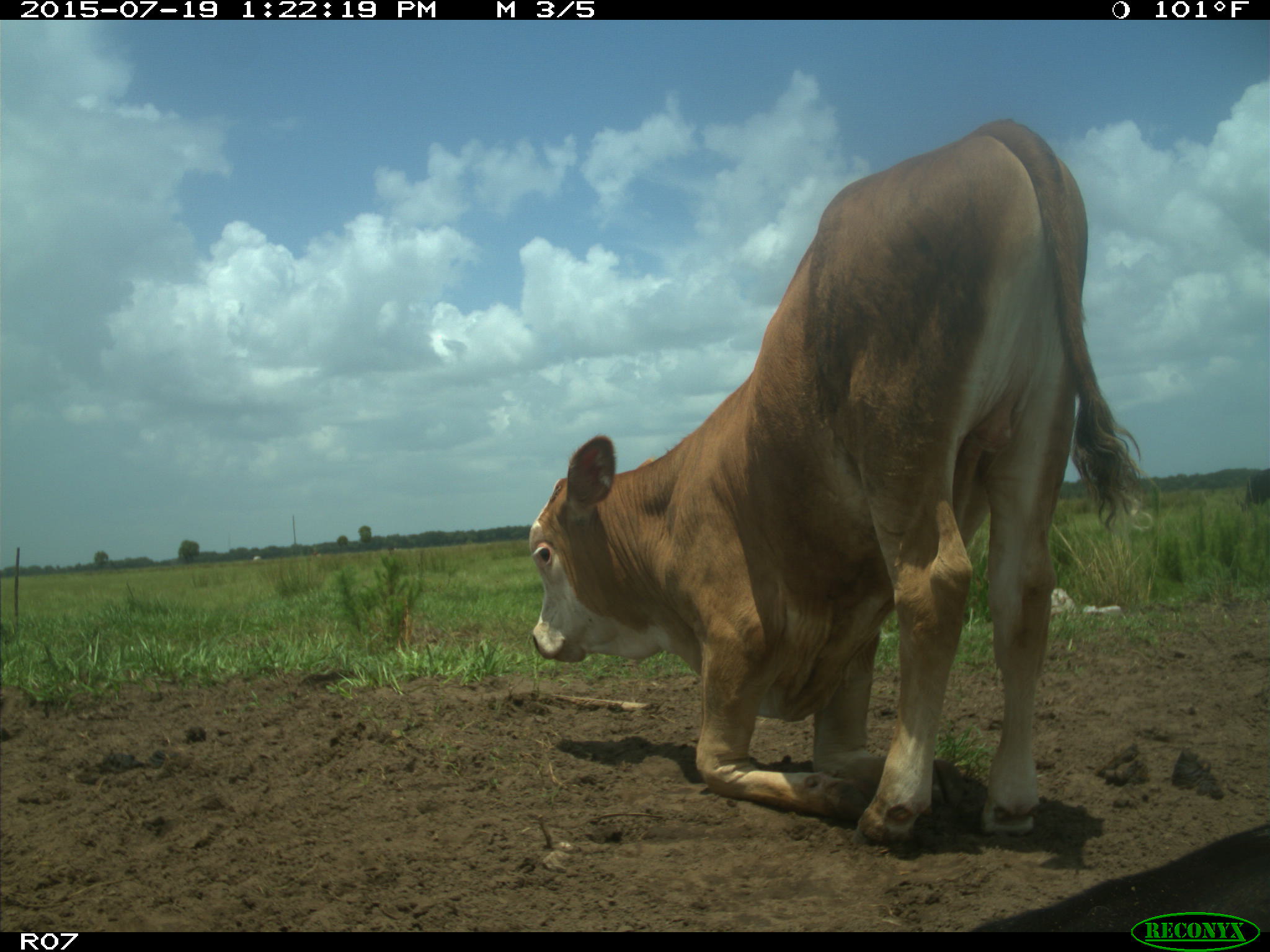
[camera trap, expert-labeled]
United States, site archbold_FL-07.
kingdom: Animalia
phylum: Chordata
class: Mammalia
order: Artiodactyla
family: Bovidae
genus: Bos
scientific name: Bos taurus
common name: domestic cow